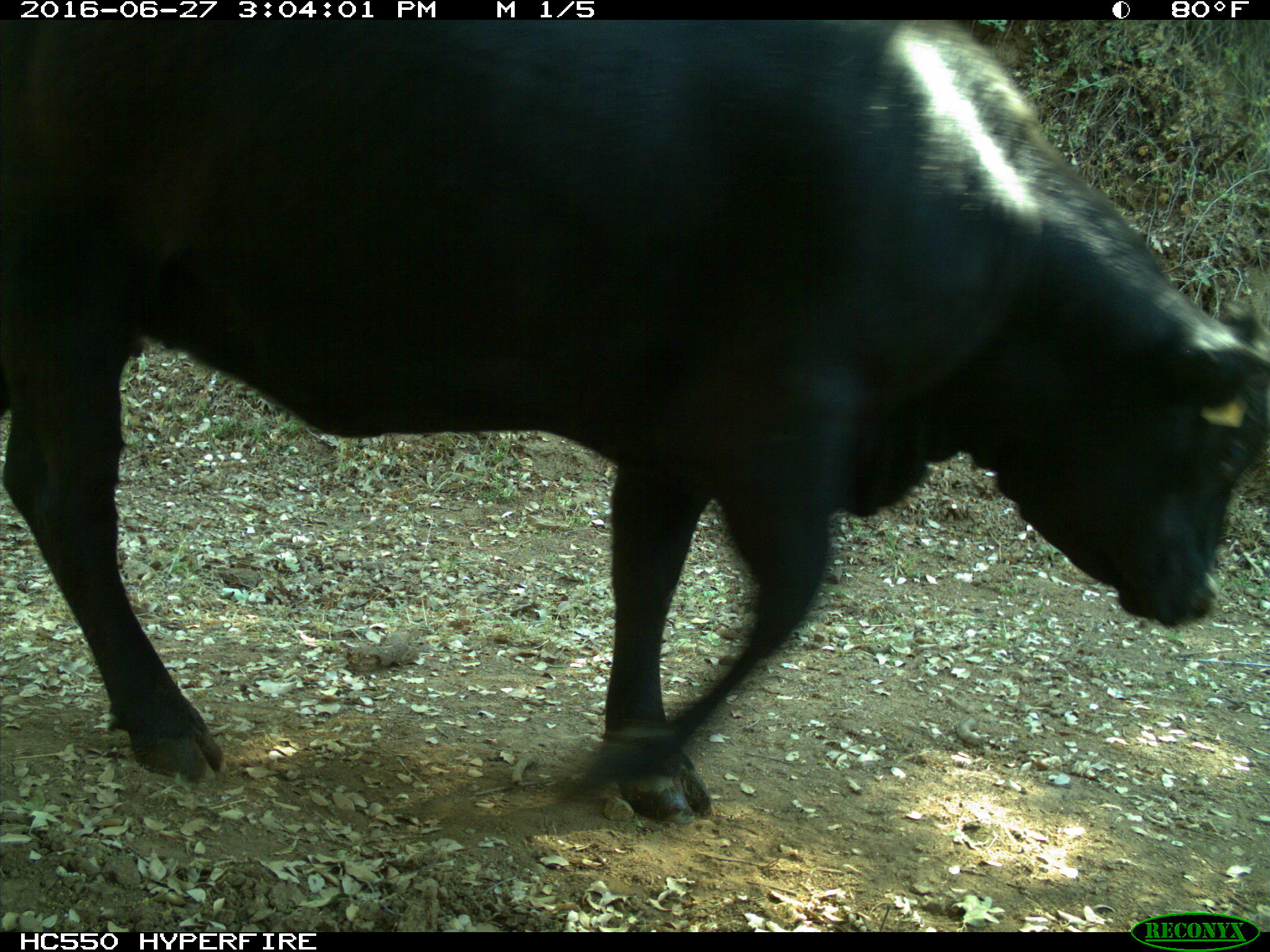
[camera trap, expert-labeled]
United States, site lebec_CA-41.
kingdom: Animalia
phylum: Chordata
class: Mammalia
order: Artiodactyla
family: Bovidae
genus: Bos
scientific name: Bos taurus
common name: domestic cow